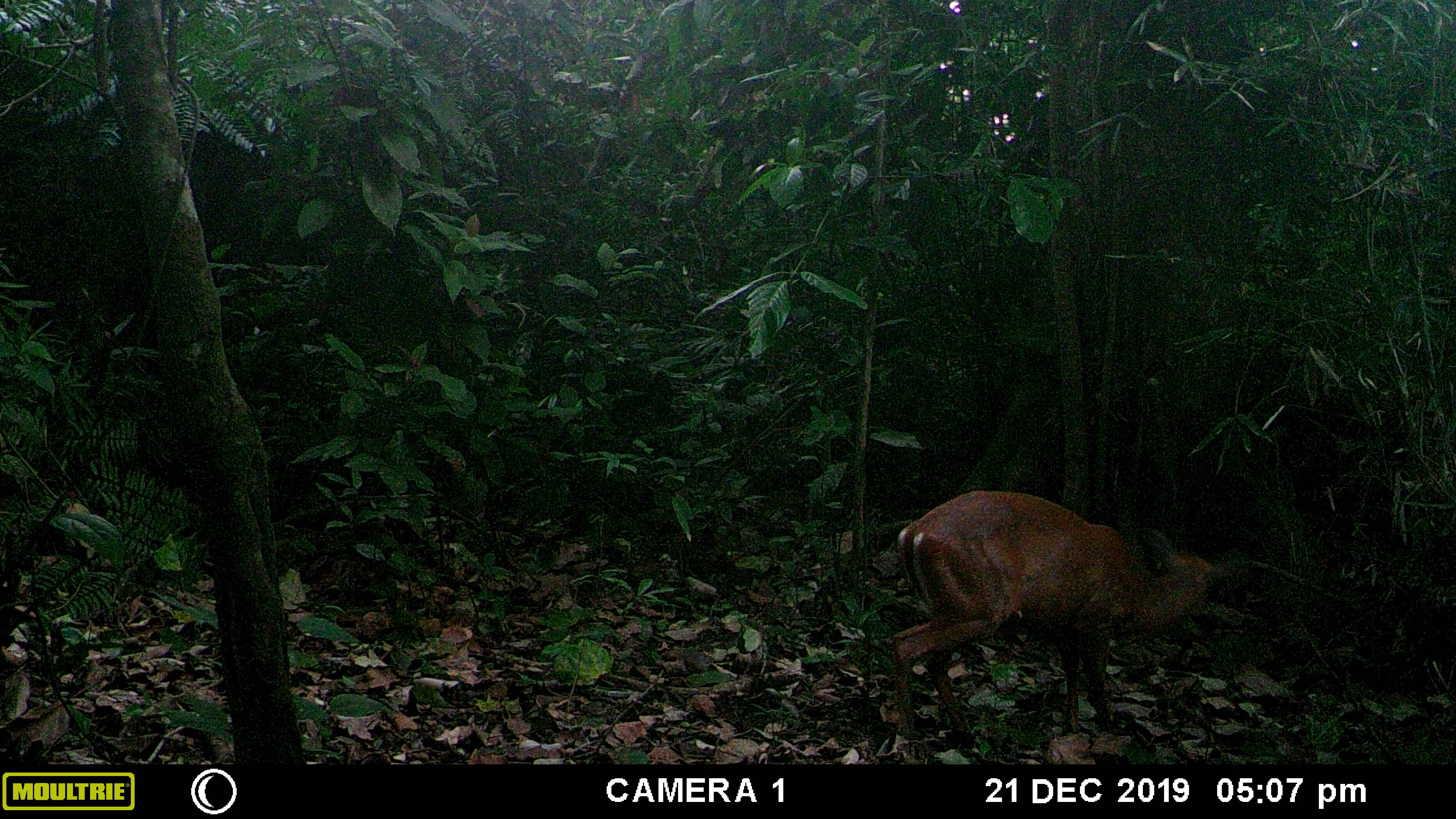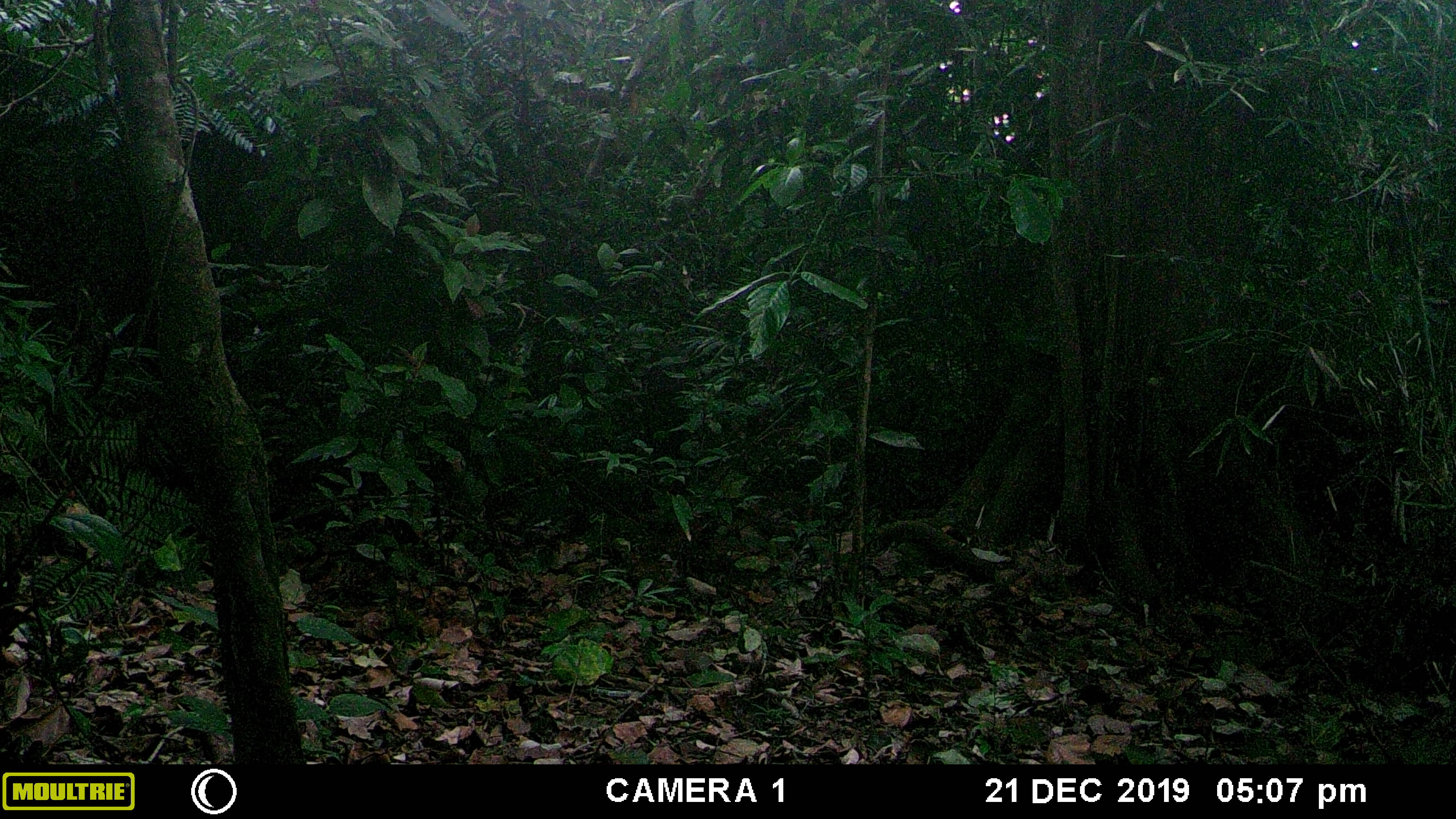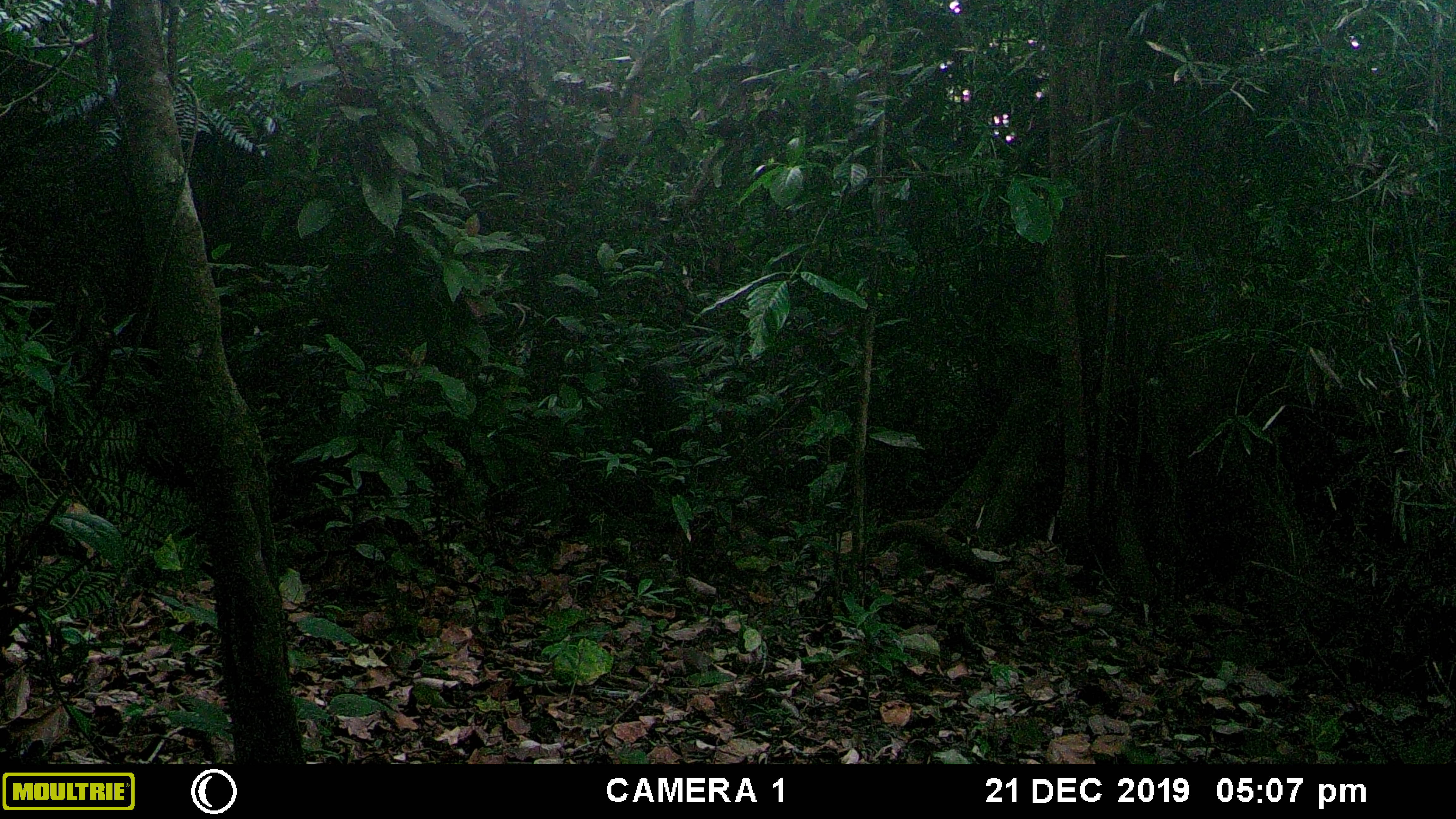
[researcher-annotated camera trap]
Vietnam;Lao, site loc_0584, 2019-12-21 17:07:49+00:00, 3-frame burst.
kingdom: Animalia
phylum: Chordata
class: Mammalia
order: Artiodactyla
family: Cervidae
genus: Muntiacus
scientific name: Muntiacus muntjak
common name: red muntjac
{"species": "red muntjac (Muntiacus muntjak)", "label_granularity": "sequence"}